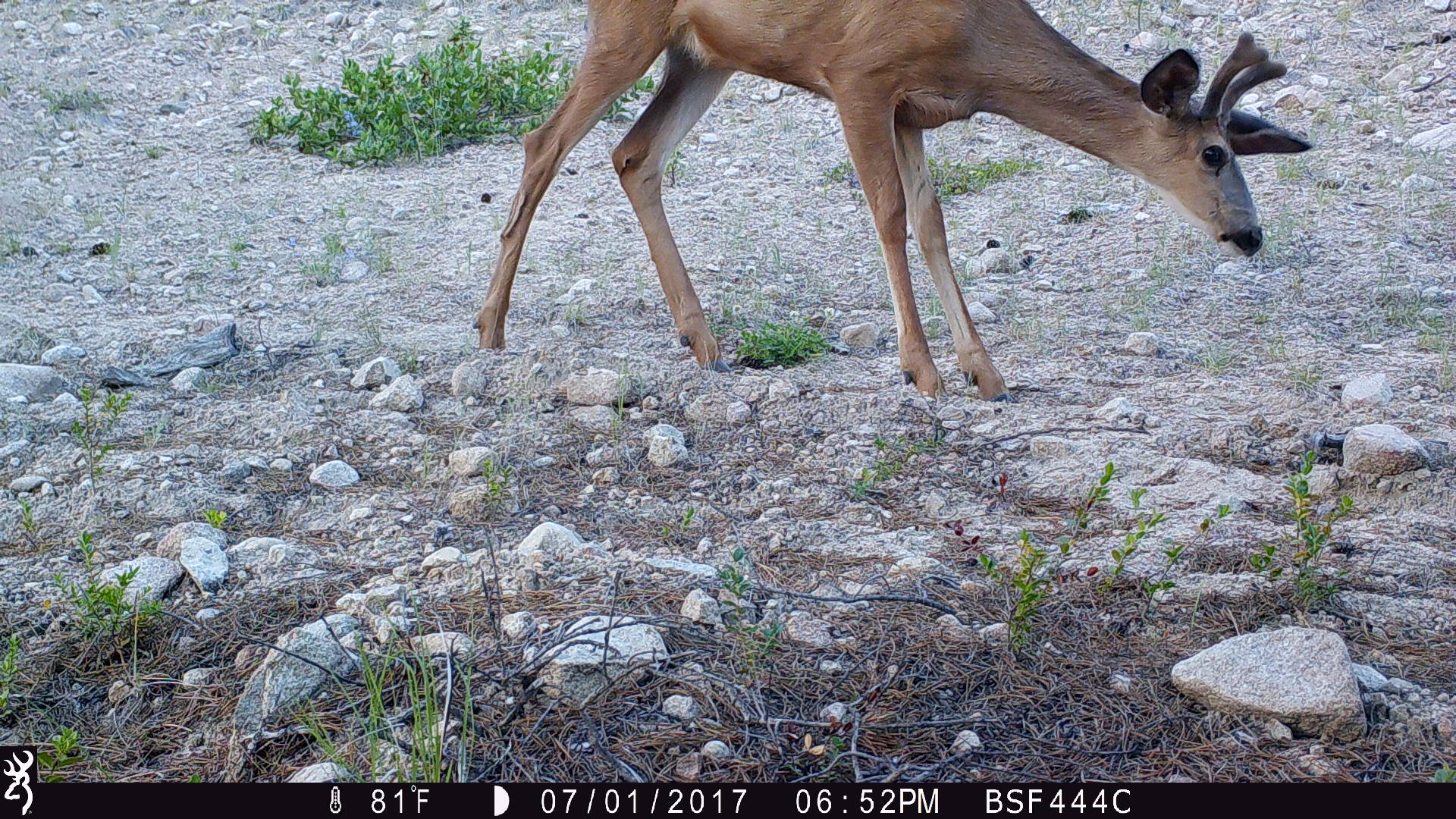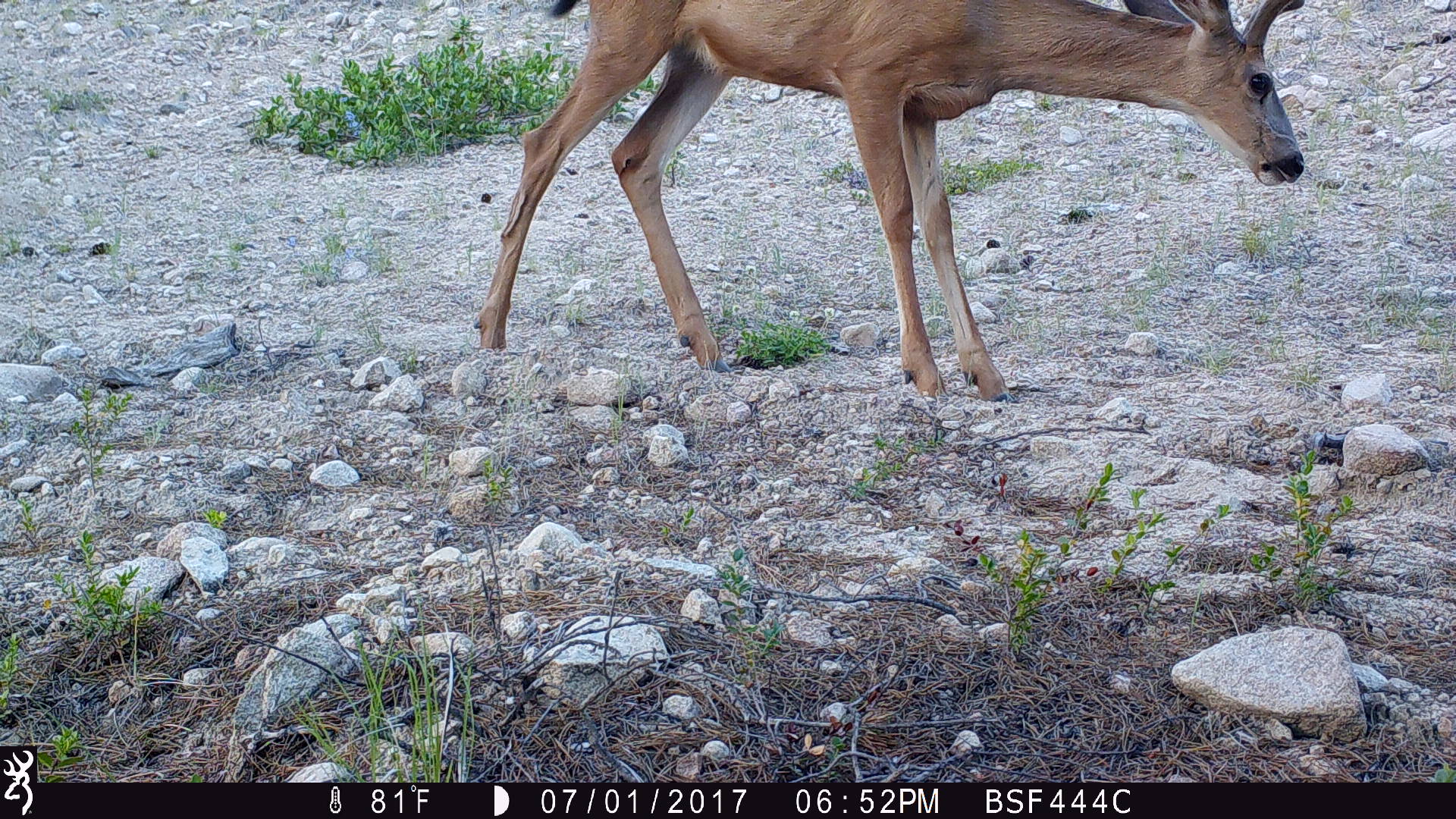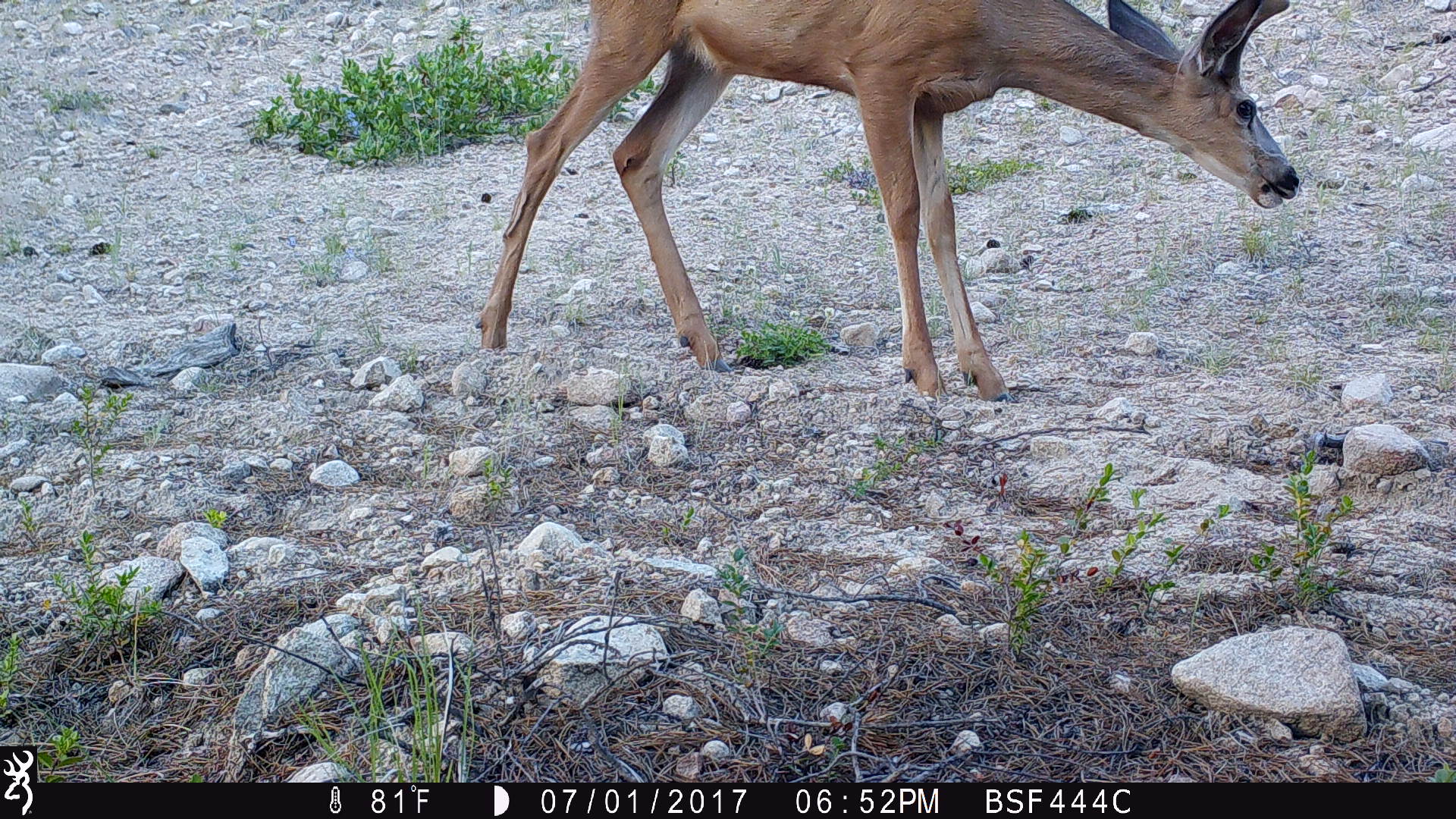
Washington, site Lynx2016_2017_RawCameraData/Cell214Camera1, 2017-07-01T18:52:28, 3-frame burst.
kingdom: Animalia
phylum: Chordata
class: Mammalia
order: Artiodactyla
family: Cervidae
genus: Odocoileus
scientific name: Odocoileus hemionus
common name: mule deer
Odocoileus hemionus (mule deer). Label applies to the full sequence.